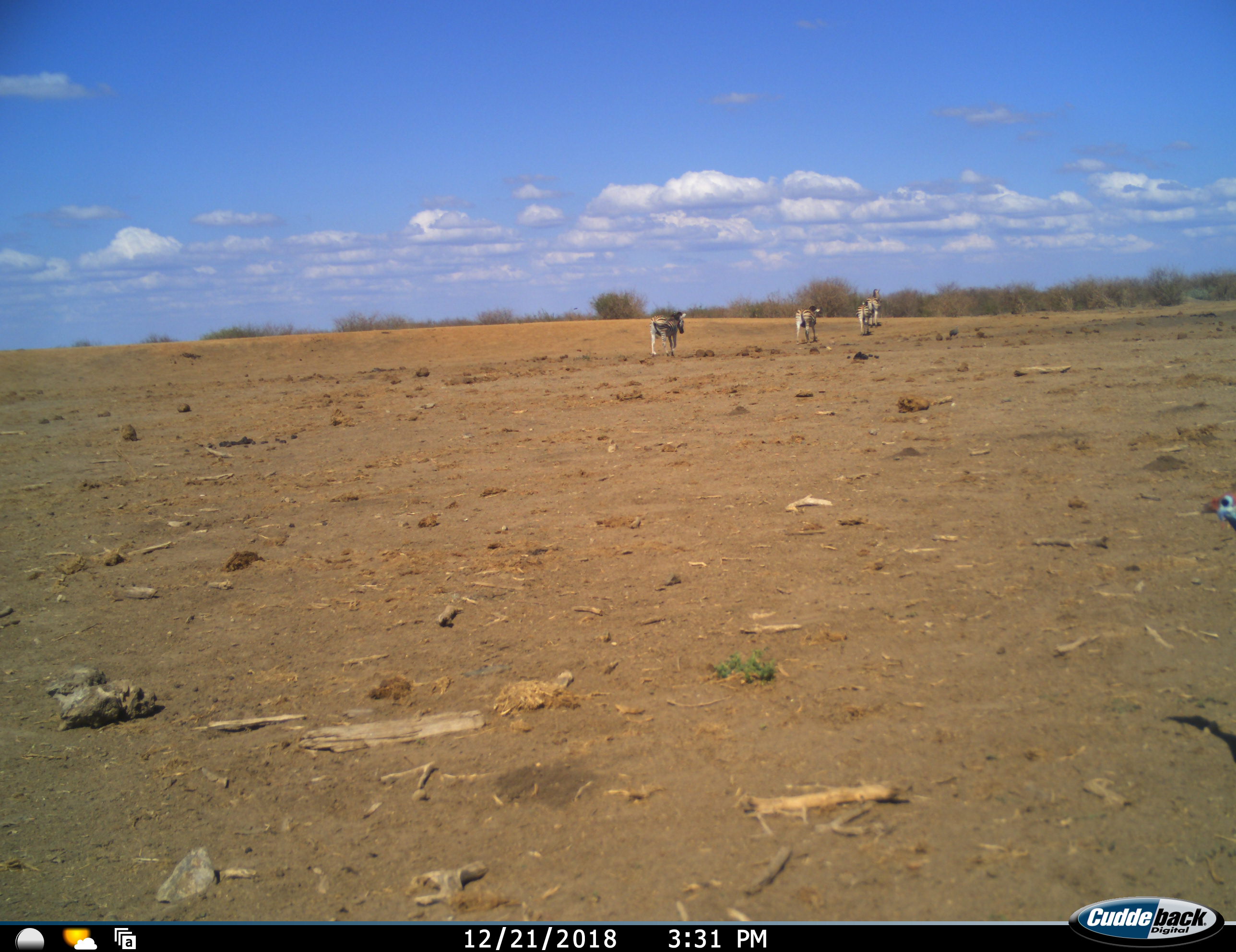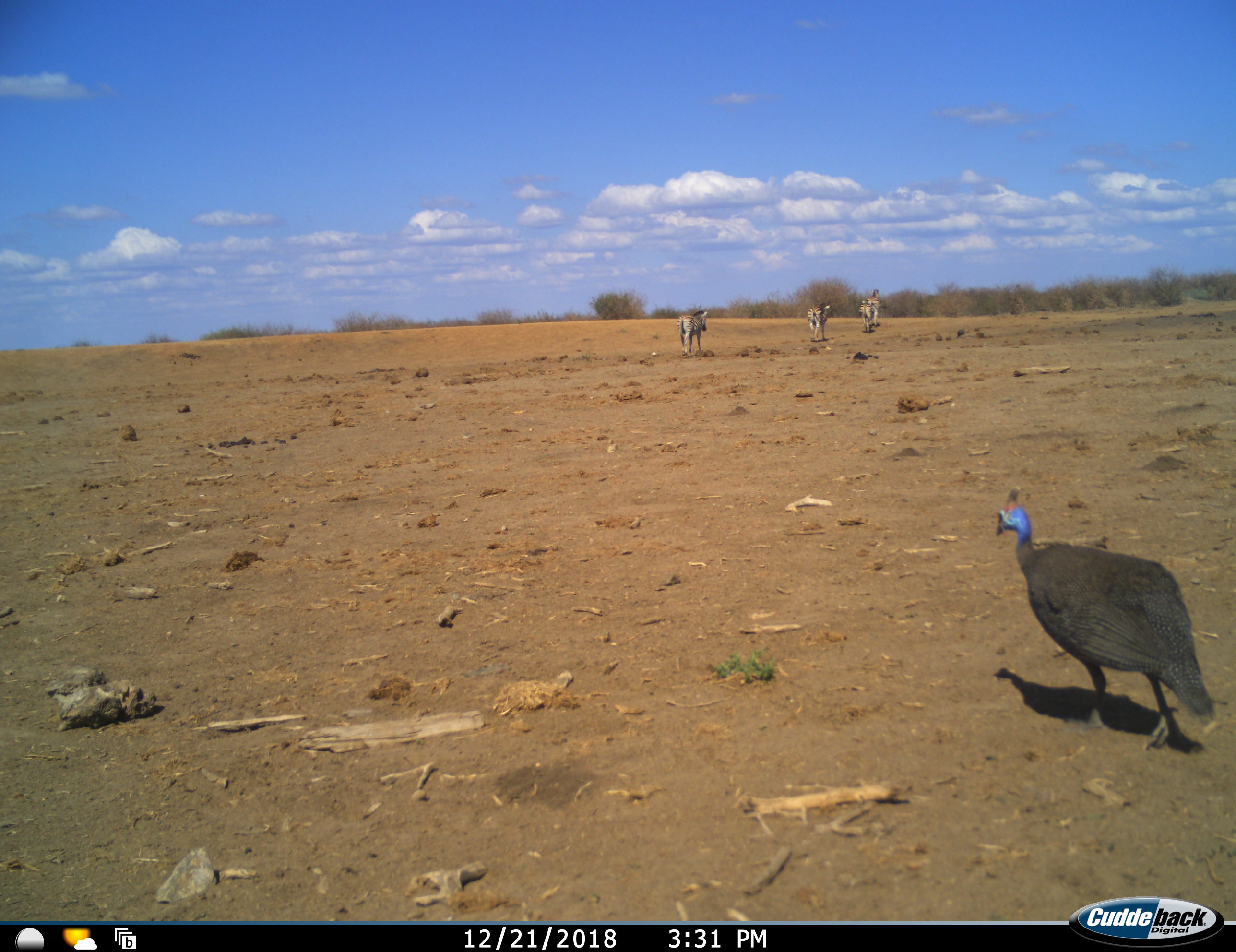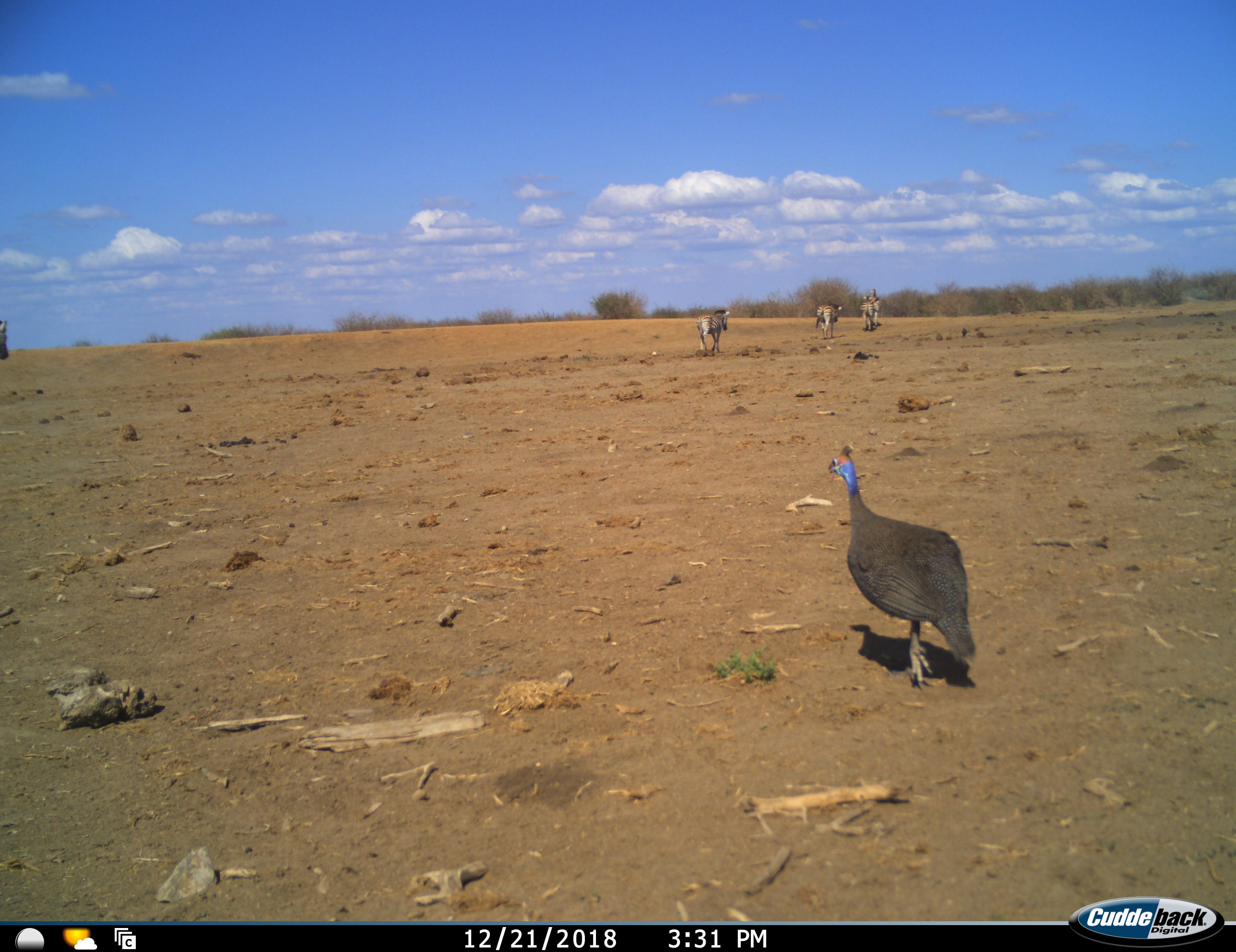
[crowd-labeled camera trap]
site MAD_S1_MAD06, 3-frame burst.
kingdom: Animalia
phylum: Chordata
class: Aves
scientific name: Aves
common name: bird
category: birdother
Birdother (bird) (Aves), count 1. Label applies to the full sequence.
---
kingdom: Animalia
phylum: Chordata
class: Mammalia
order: Perissodactyla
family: Equidae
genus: Equus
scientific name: Equus quagga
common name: plains zebra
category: zebraplains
Zebraplains (plains zebra) (Equus quagga), count 4. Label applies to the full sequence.